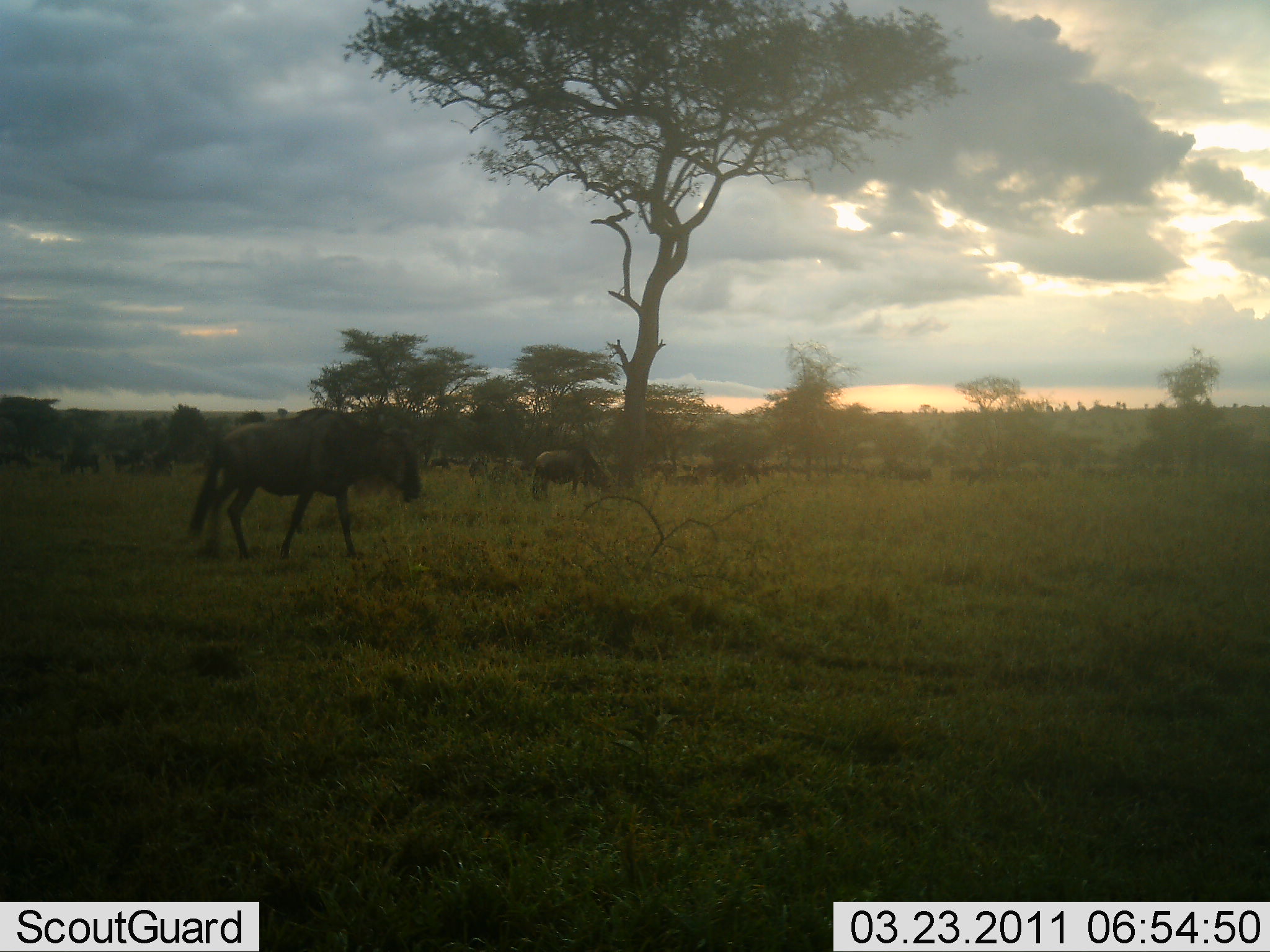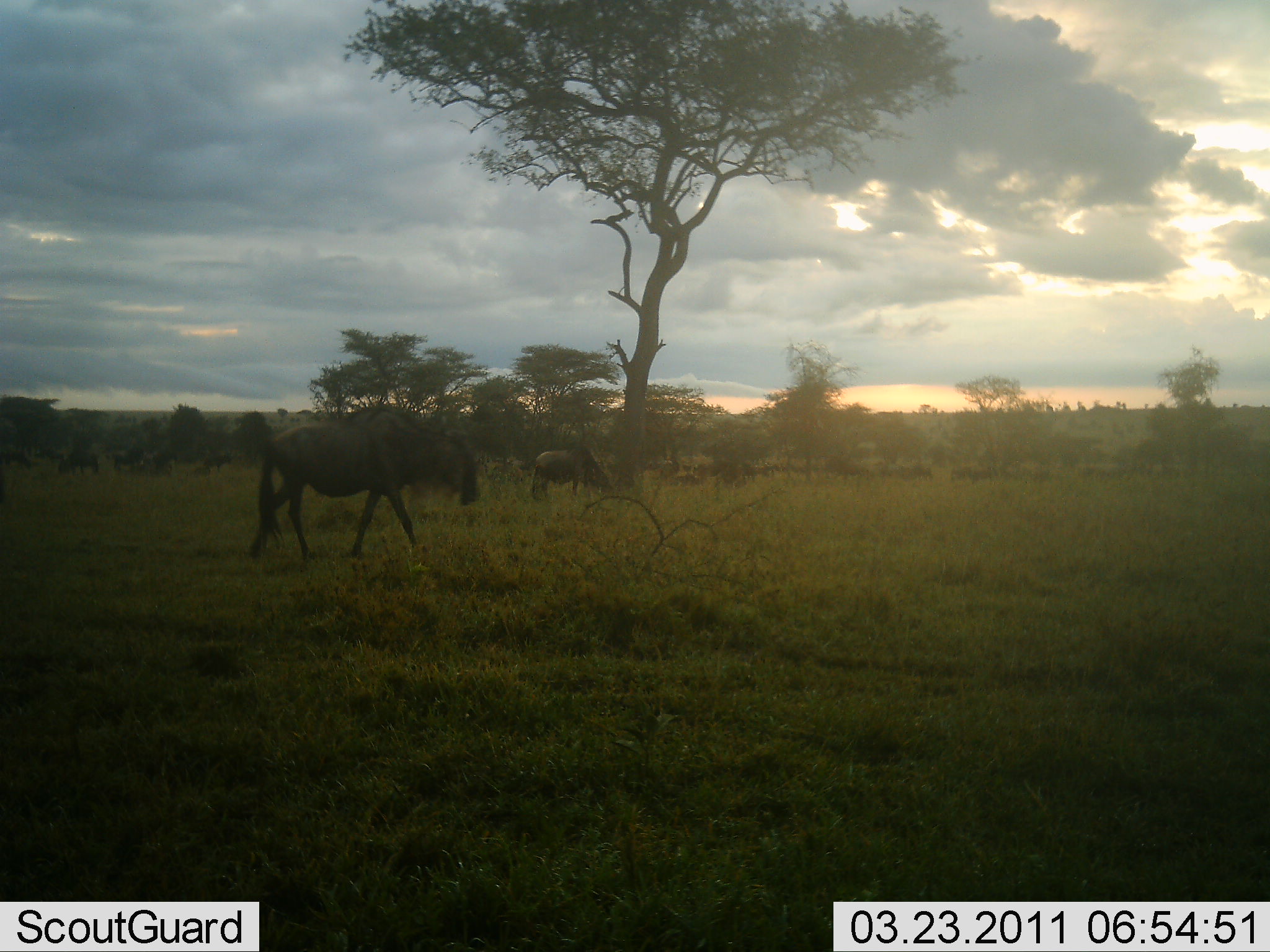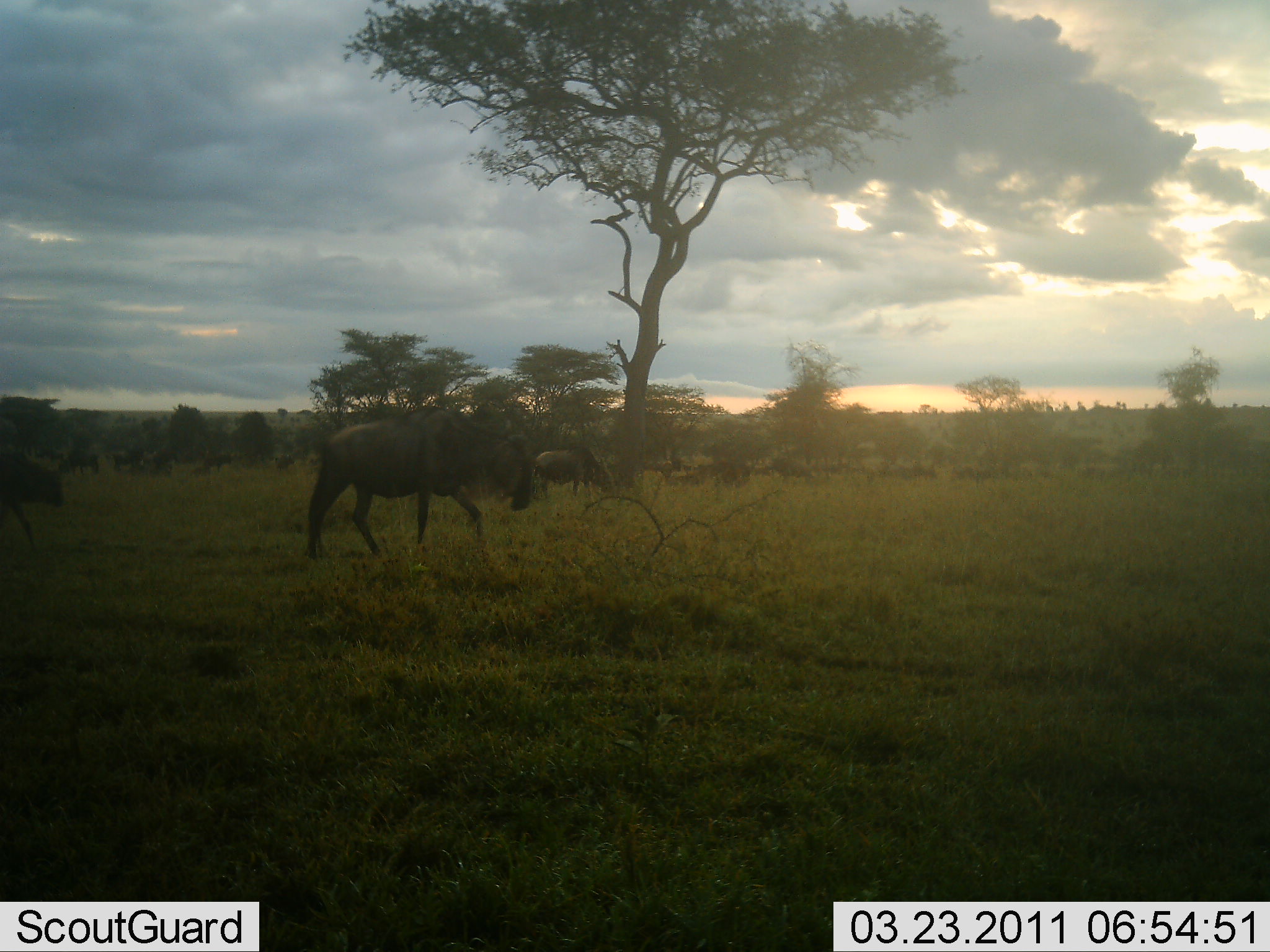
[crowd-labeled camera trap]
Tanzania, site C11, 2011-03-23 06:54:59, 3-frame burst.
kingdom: Animalia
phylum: Chordata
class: Mammalia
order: Artiodactyla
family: Bovidae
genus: Connochaetes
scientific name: Connochaetes taurinus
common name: blue wildebeest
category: wildebeest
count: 11-50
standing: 17%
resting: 8%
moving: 83%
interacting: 0%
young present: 0%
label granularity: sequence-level